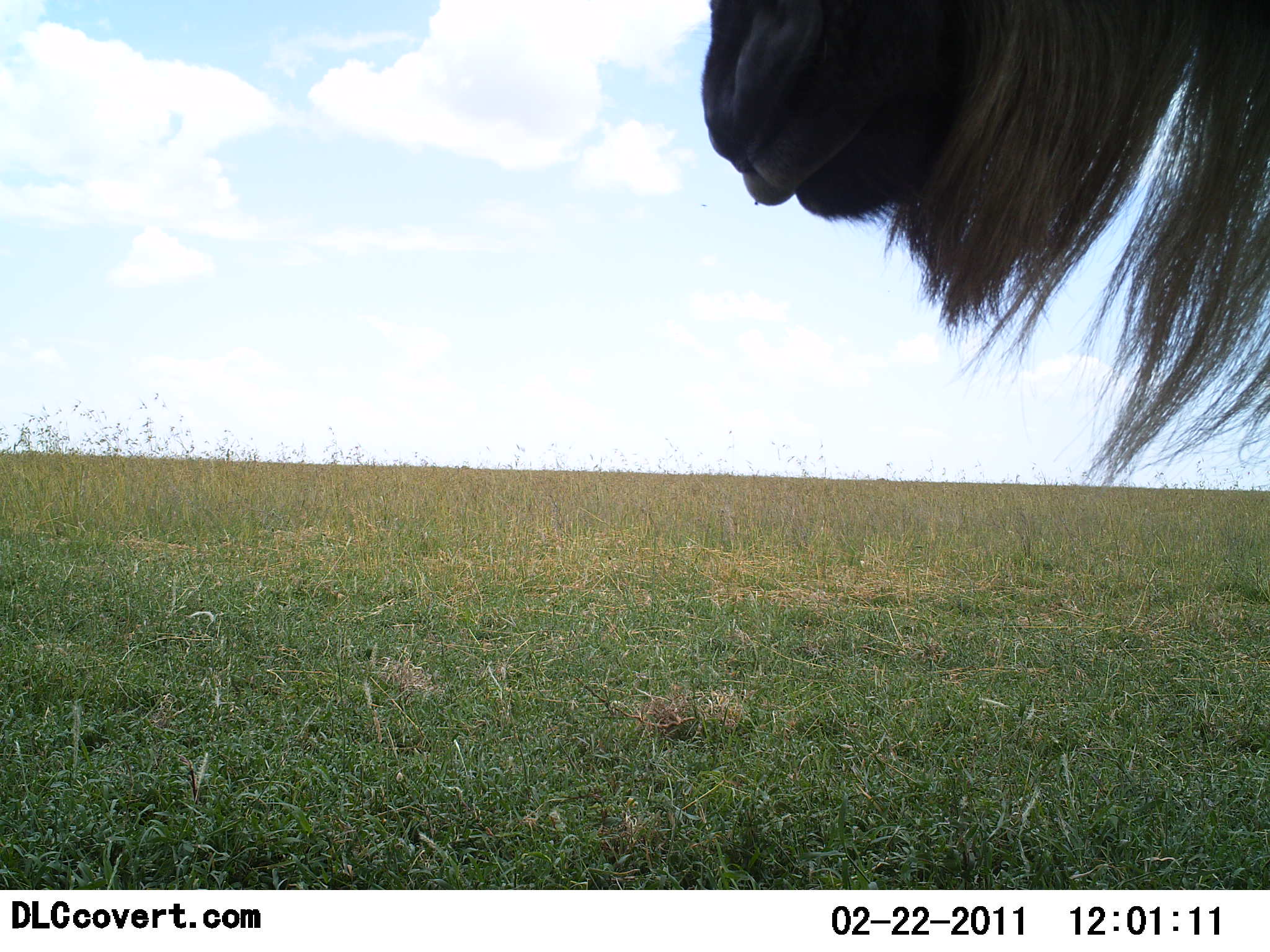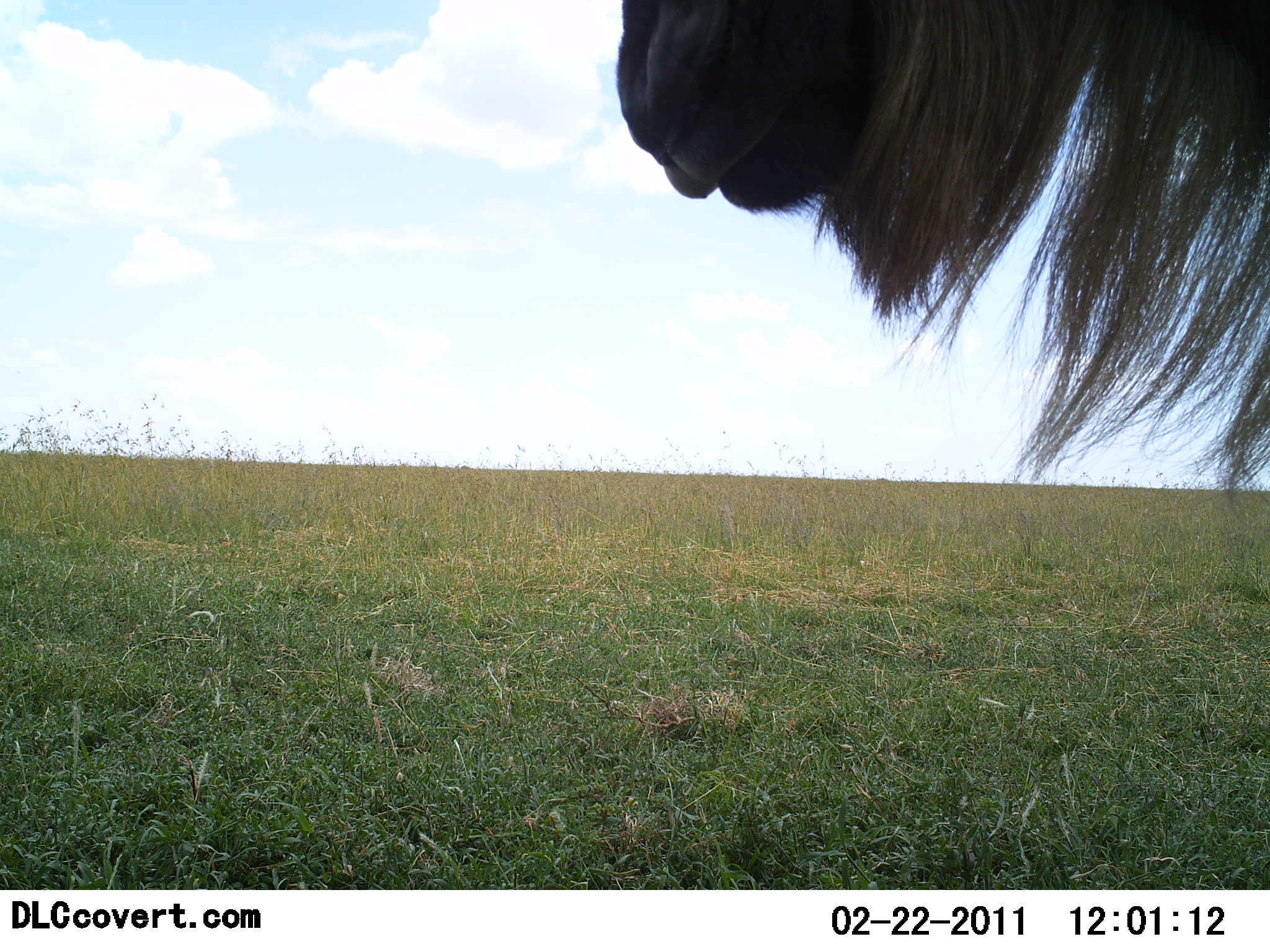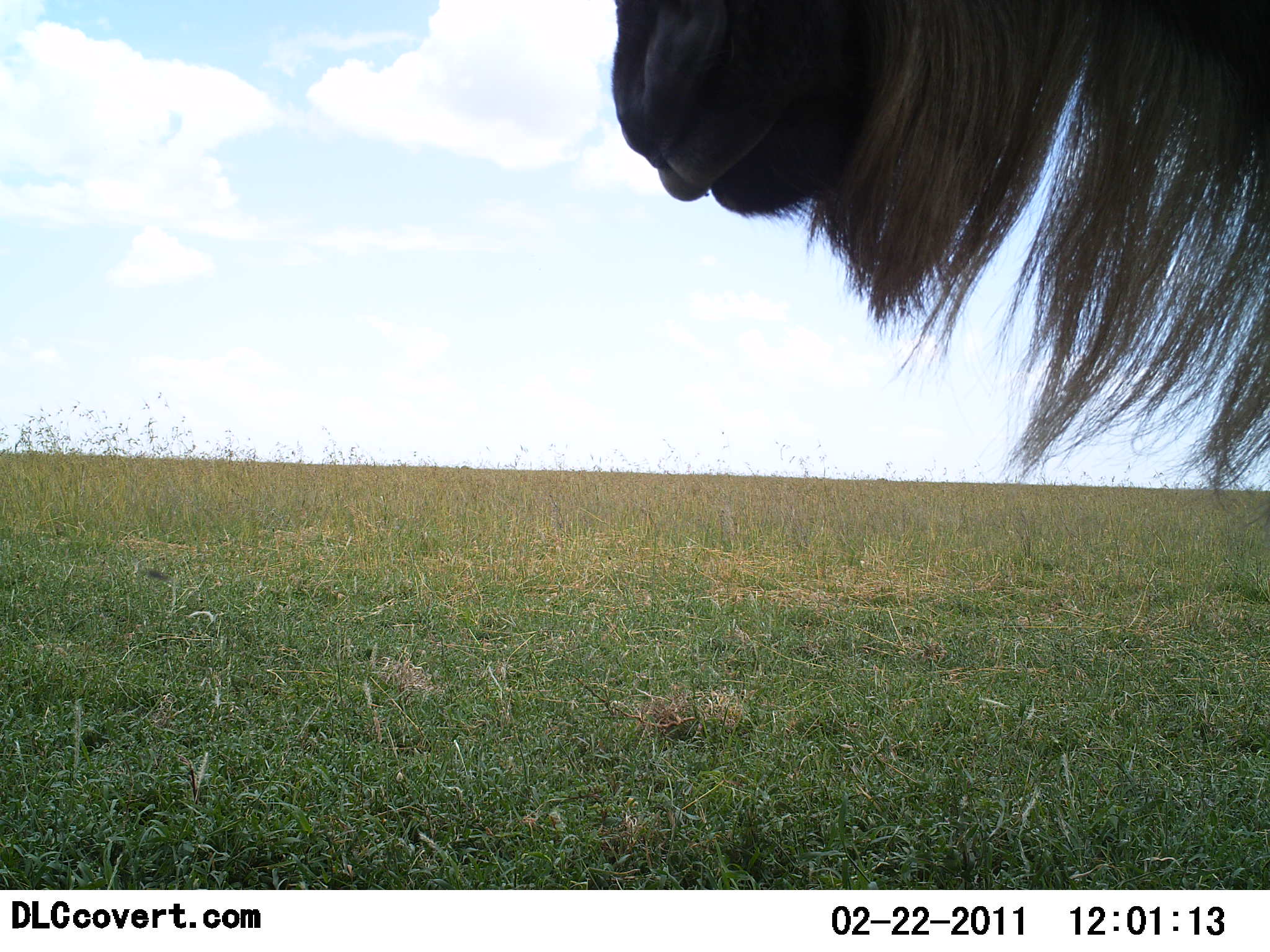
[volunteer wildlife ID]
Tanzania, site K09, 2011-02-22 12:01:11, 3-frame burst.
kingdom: Animalia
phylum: Chordata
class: Mammalia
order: Artiodactyla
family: Bovidae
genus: Connochaetes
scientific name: Connochaetes taurinus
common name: blue wildebeest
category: wildebeest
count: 1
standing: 92%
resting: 0%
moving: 8%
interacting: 0%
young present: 0%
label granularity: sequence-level